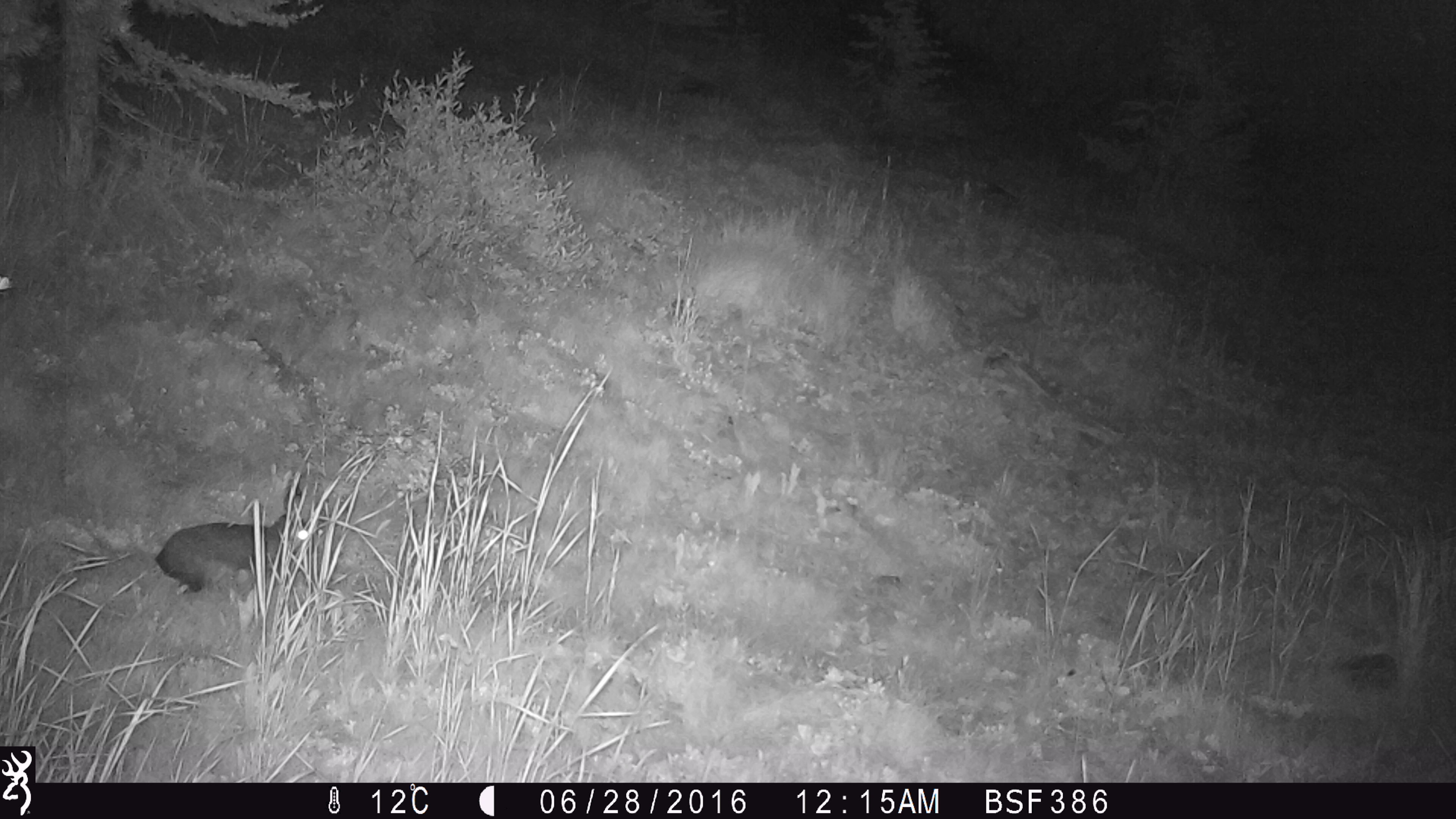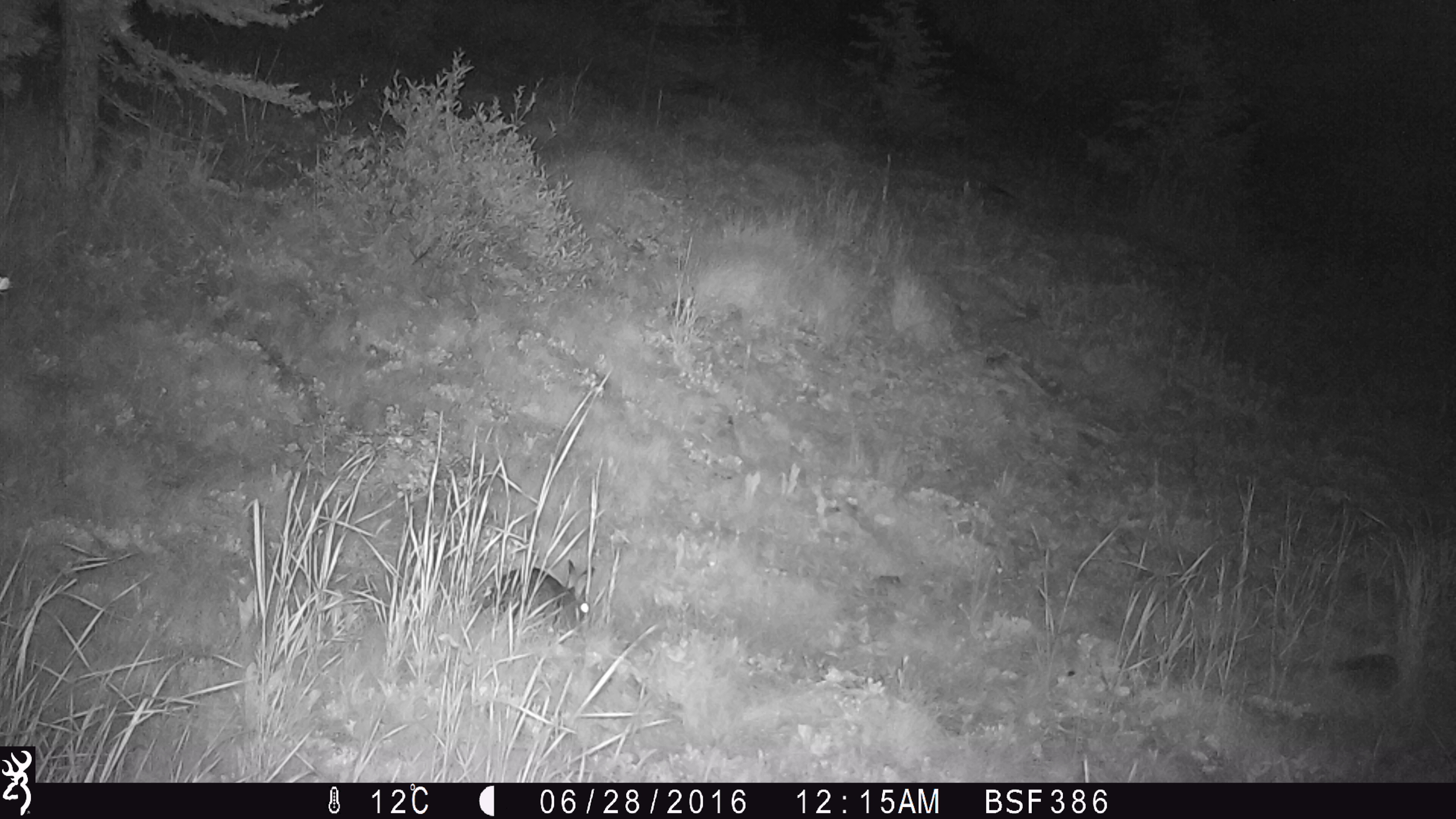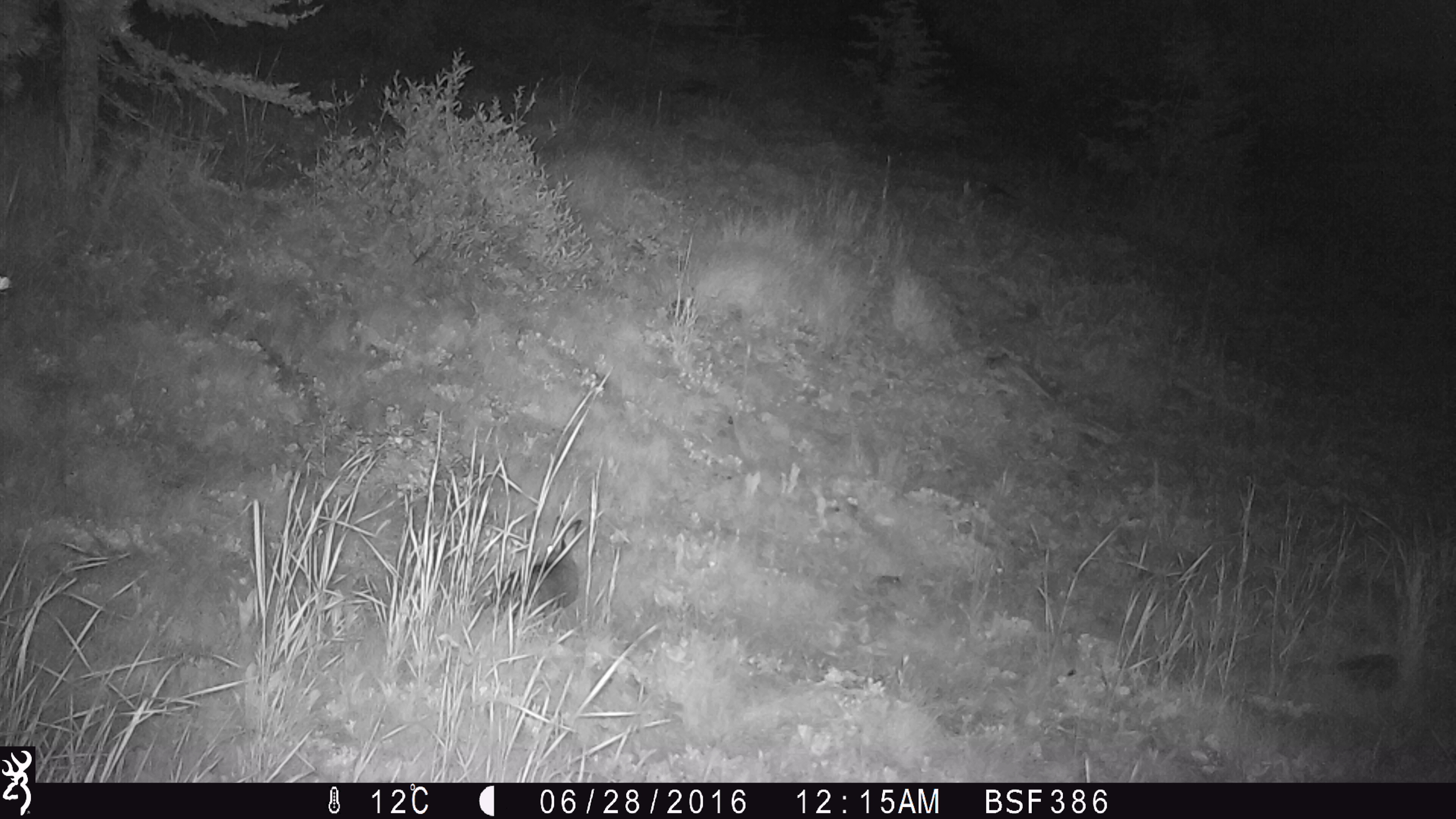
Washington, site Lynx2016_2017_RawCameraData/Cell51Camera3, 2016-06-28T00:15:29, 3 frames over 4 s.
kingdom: Animalia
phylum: Chordata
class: Mammalia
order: Lagomorpha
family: Leporidae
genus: Lepus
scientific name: Lepus americanus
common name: snowshoe hare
Lepus americanus (snowshoe hare). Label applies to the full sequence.